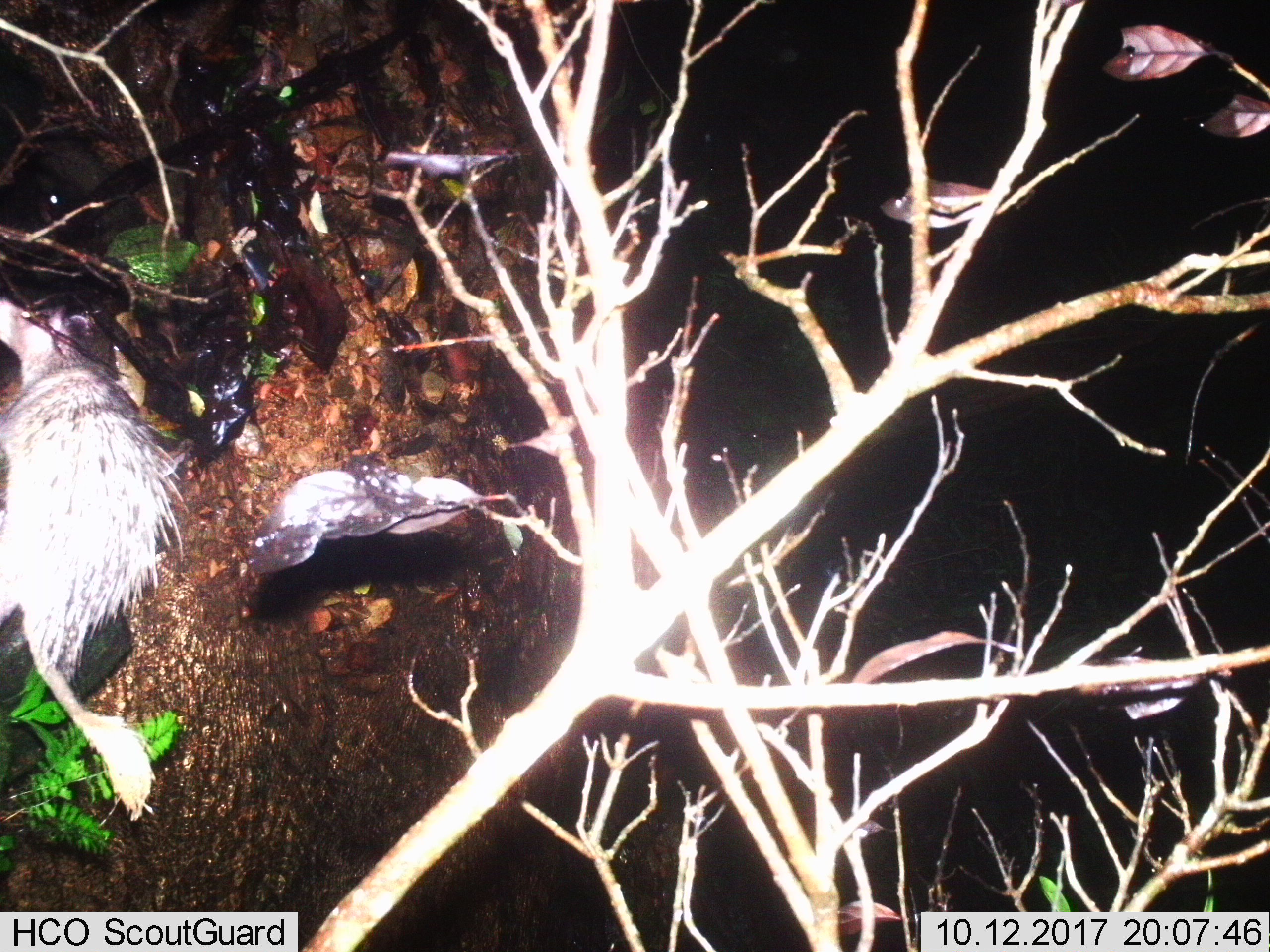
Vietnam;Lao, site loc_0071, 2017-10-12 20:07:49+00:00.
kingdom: Animalia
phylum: Chordata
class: Mammalia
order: Rodentia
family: Hystricidae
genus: Atherurus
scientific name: Atherurus macrourus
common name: asiatic brush-tailed porcupine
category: asiatic brush tailed porcupine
Asiatic brush tailed porcupine (asiatic brush-tailed porcupine) (Atherurus macrourus). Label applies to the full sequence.